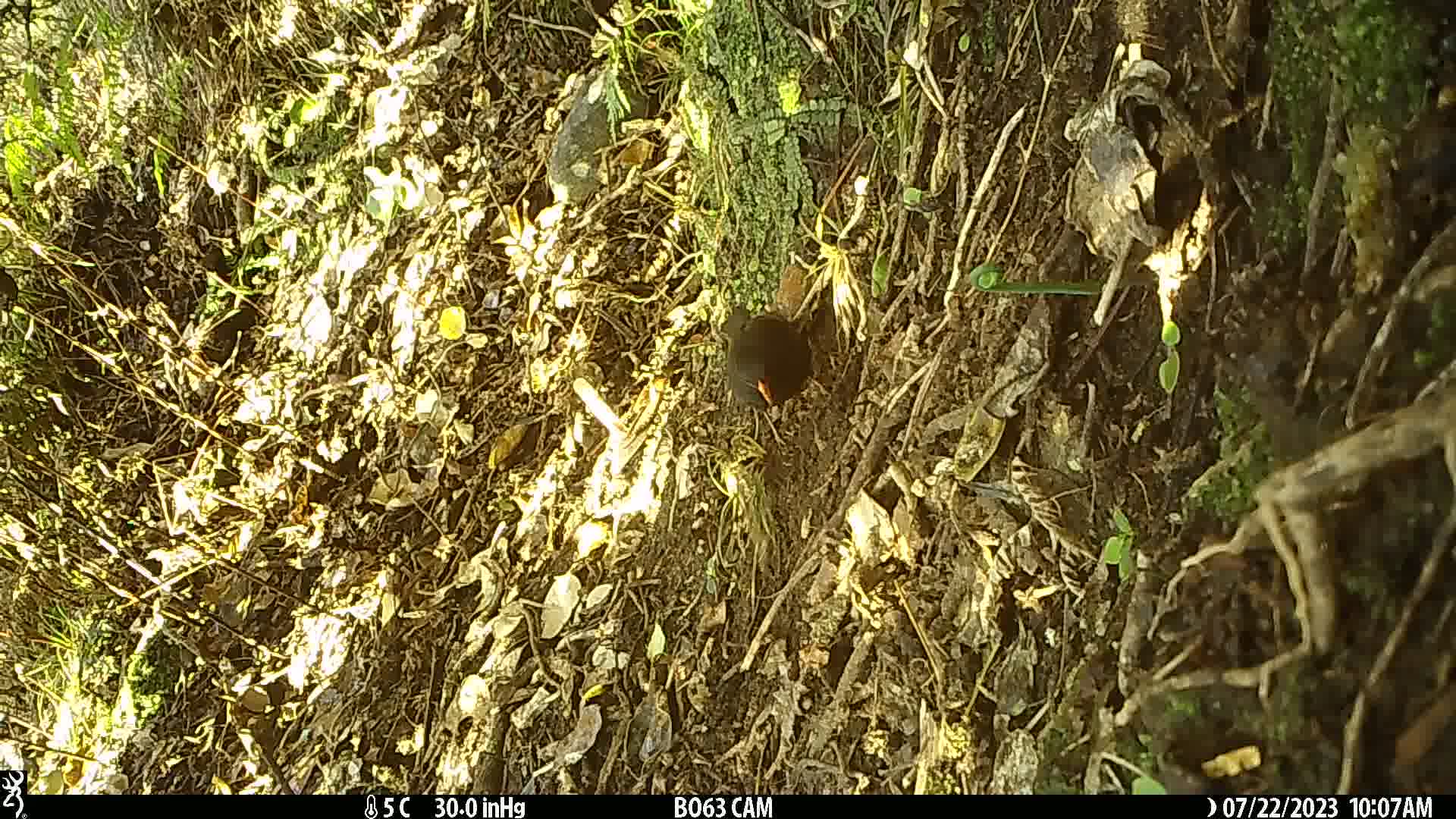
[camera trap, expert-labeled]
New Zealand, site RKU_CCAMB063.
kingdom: Animalia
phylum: Chordata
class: Aves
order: Passeriformes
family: Turdidae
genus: Turdus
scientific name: Turdus merula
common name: eurasian blackbird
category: blackbird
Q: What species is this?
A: Blackbird (eurasian blackbird) (Turdus merula).